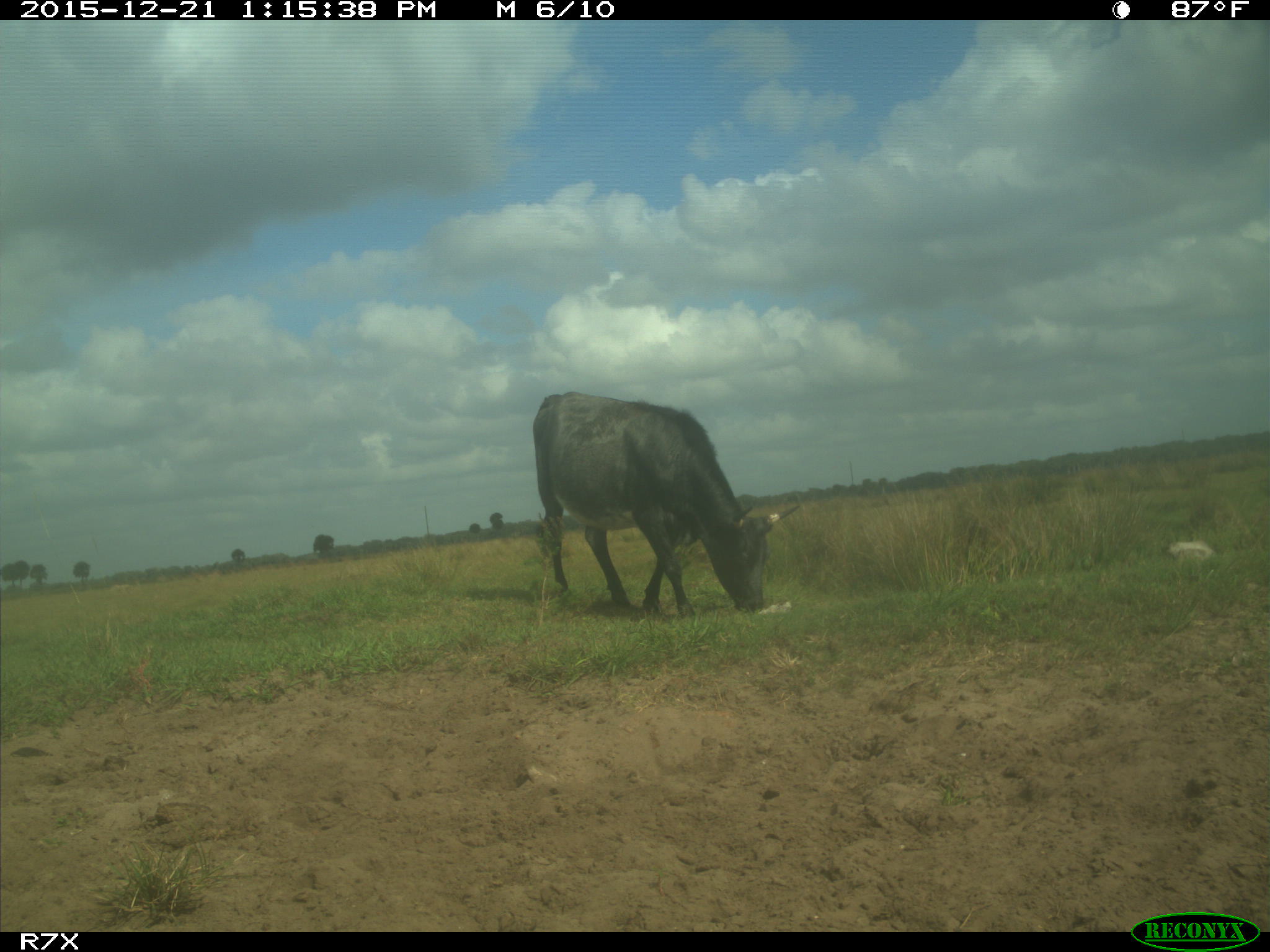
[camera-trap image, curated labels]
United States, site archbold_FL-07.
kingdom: Animalia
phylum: Chordata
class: Mammalia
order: Artiodactyla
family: Bovidae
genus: Bos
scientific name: Bos taurus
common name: domestic cow